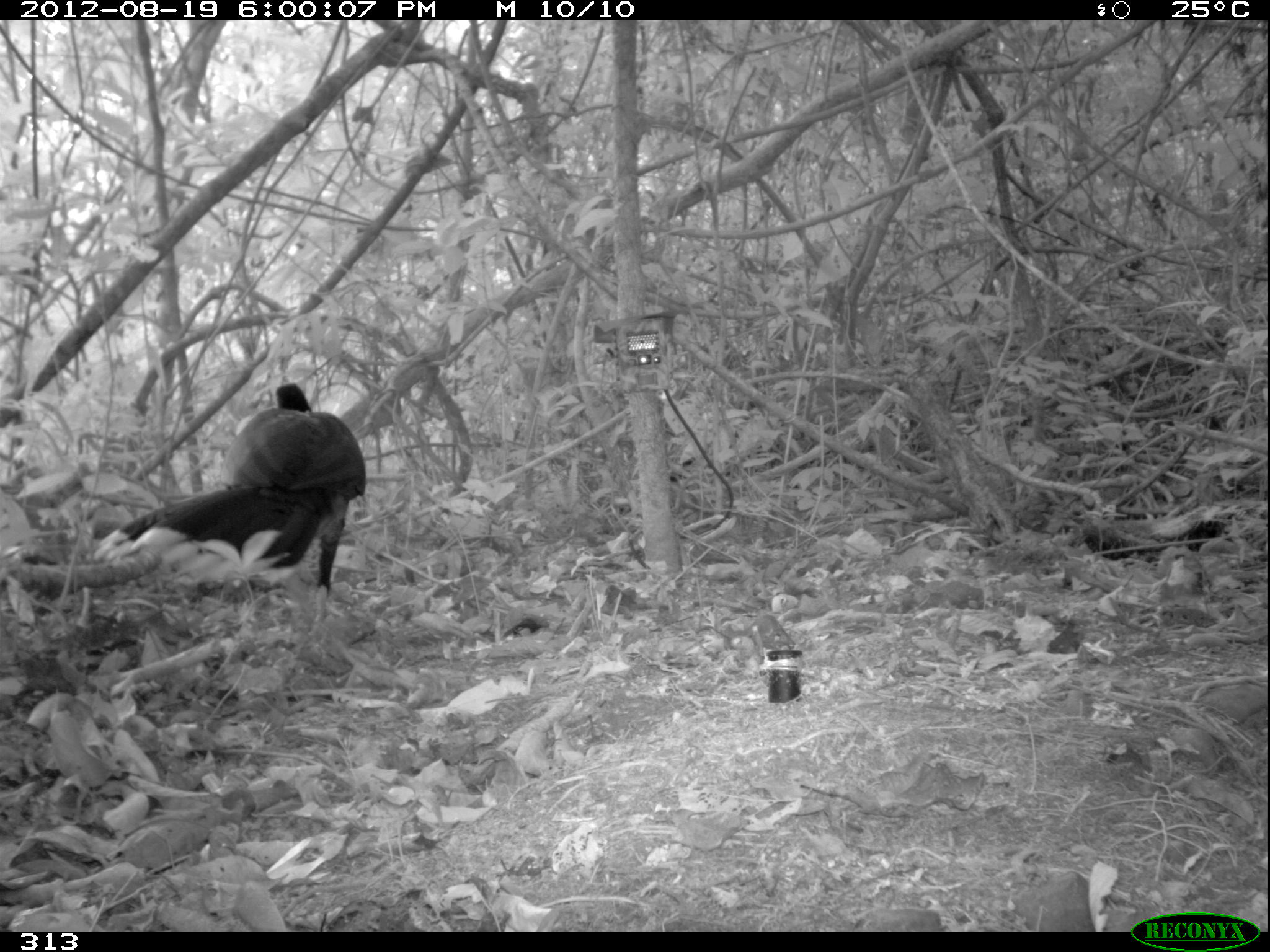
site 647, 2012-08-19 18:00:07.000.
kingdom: Animalia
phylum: Chordata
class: Aves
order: Galliformes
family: Cracidae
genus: Mitu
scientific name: Mitu tuberosum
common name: razor-billed curassow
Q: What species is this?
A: Mitu tuberosum (razor-billed curassow).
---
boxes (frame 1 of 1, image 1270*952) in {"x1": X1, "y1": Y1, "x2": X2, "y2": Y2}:
mitu tuberosum: {"x1": 93, "y1": 382, "x2": 366, "y2": 621}